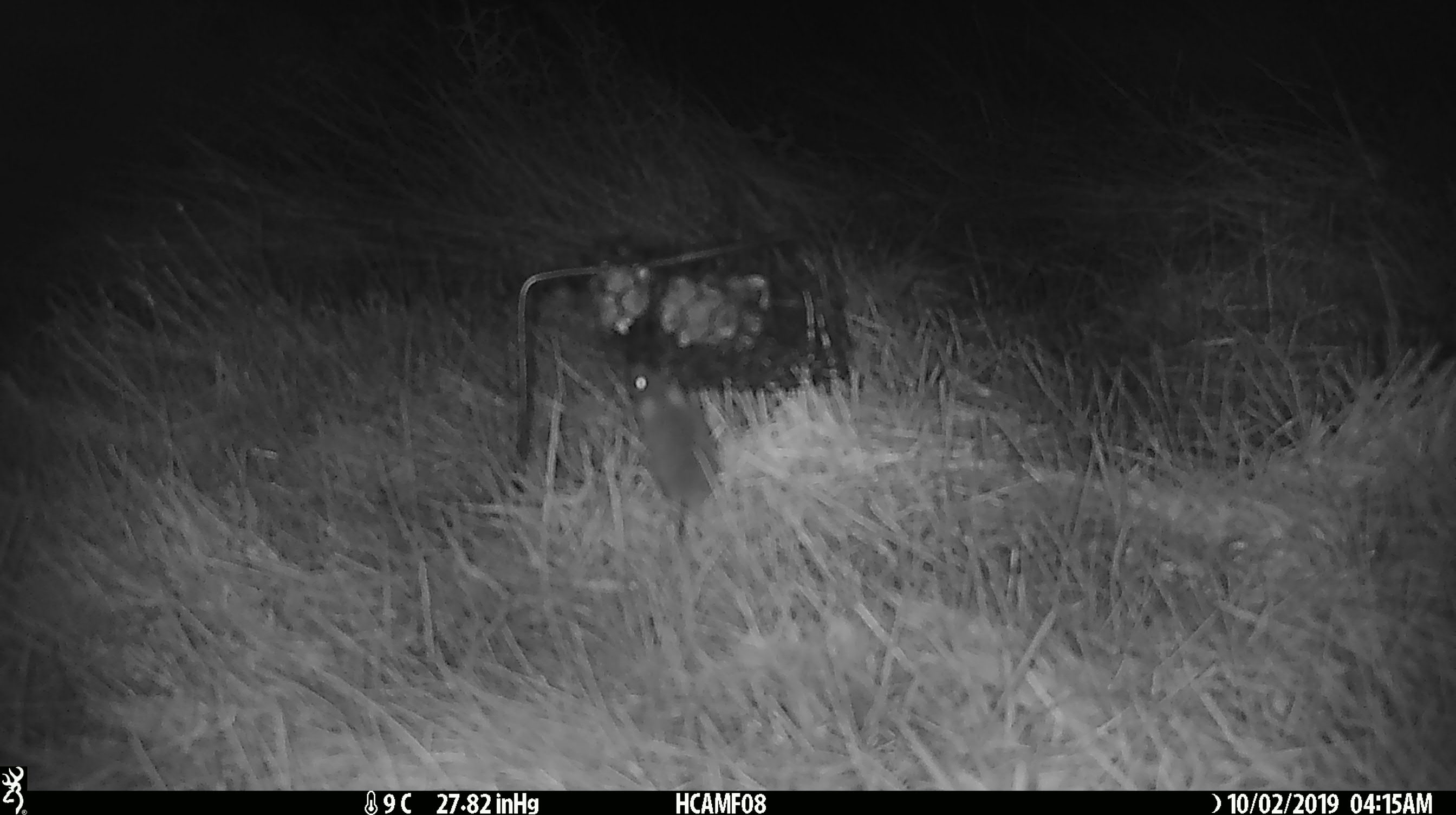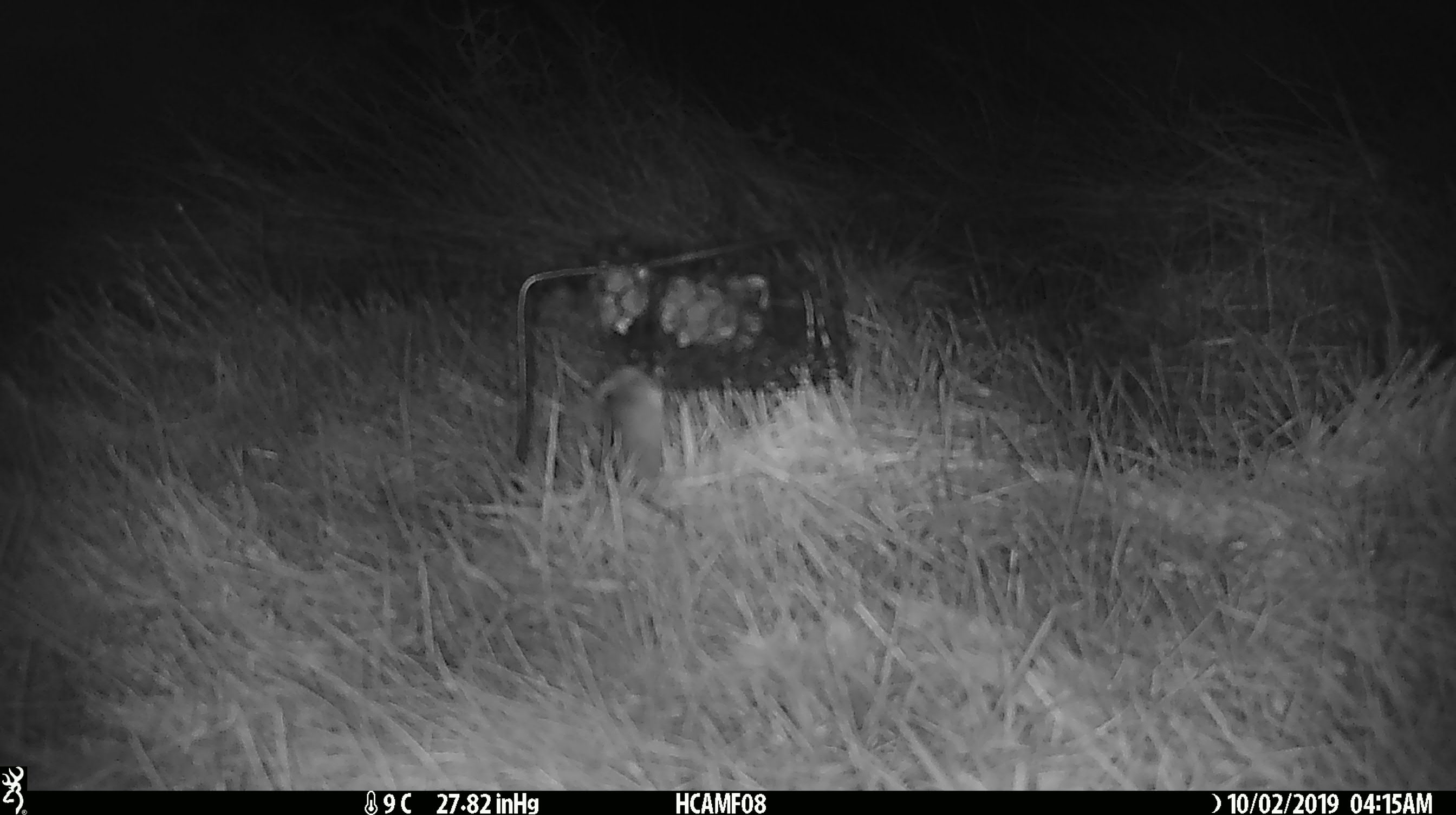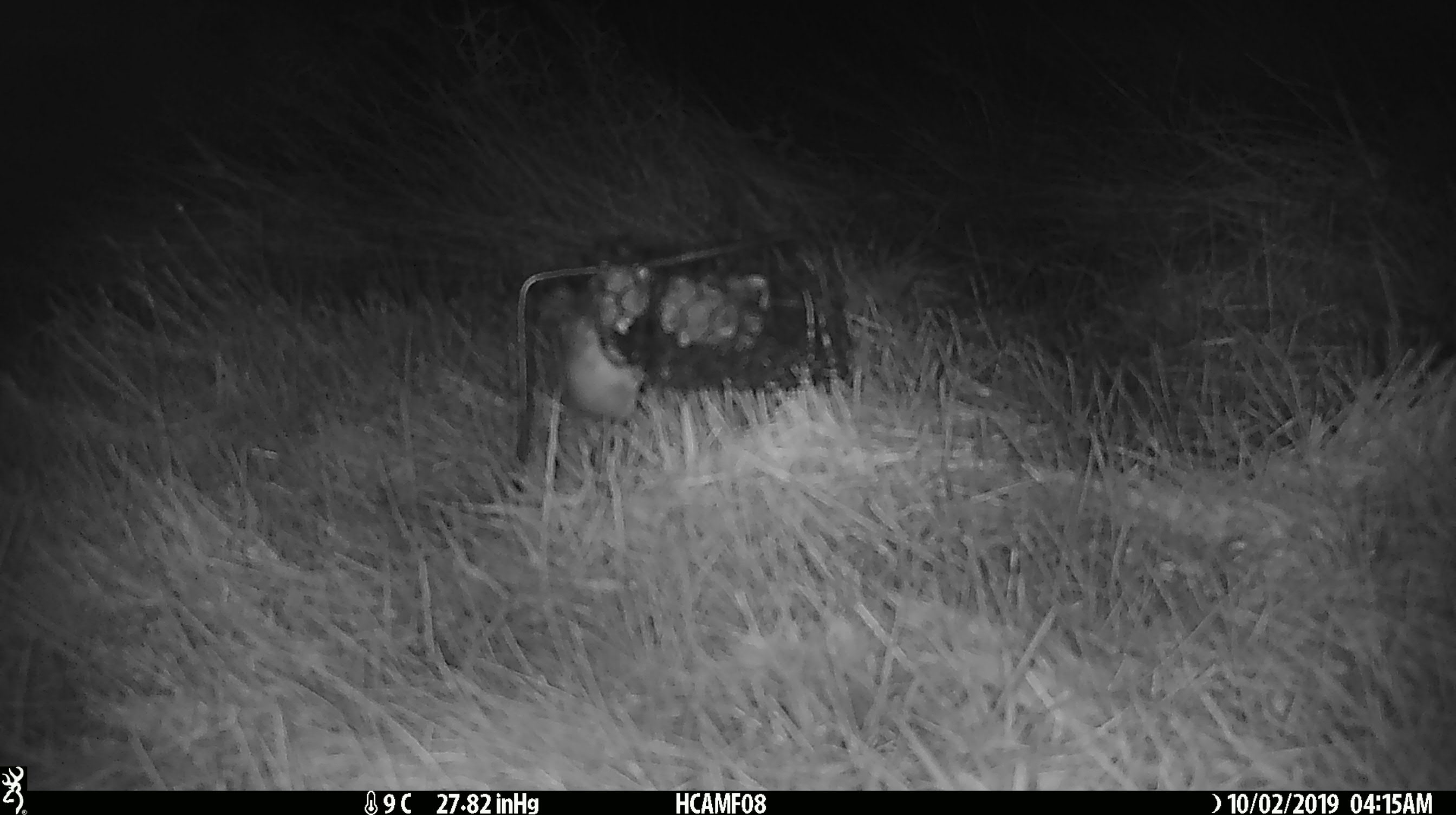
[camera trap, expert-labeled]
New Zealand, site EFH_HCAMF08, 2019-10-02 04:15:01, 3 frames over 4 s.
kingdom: Animalia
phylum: Chordata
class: Mammalia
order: Rodentia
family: Muridae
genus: Mus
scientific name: Mus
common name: mouse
Mouse (Mus).